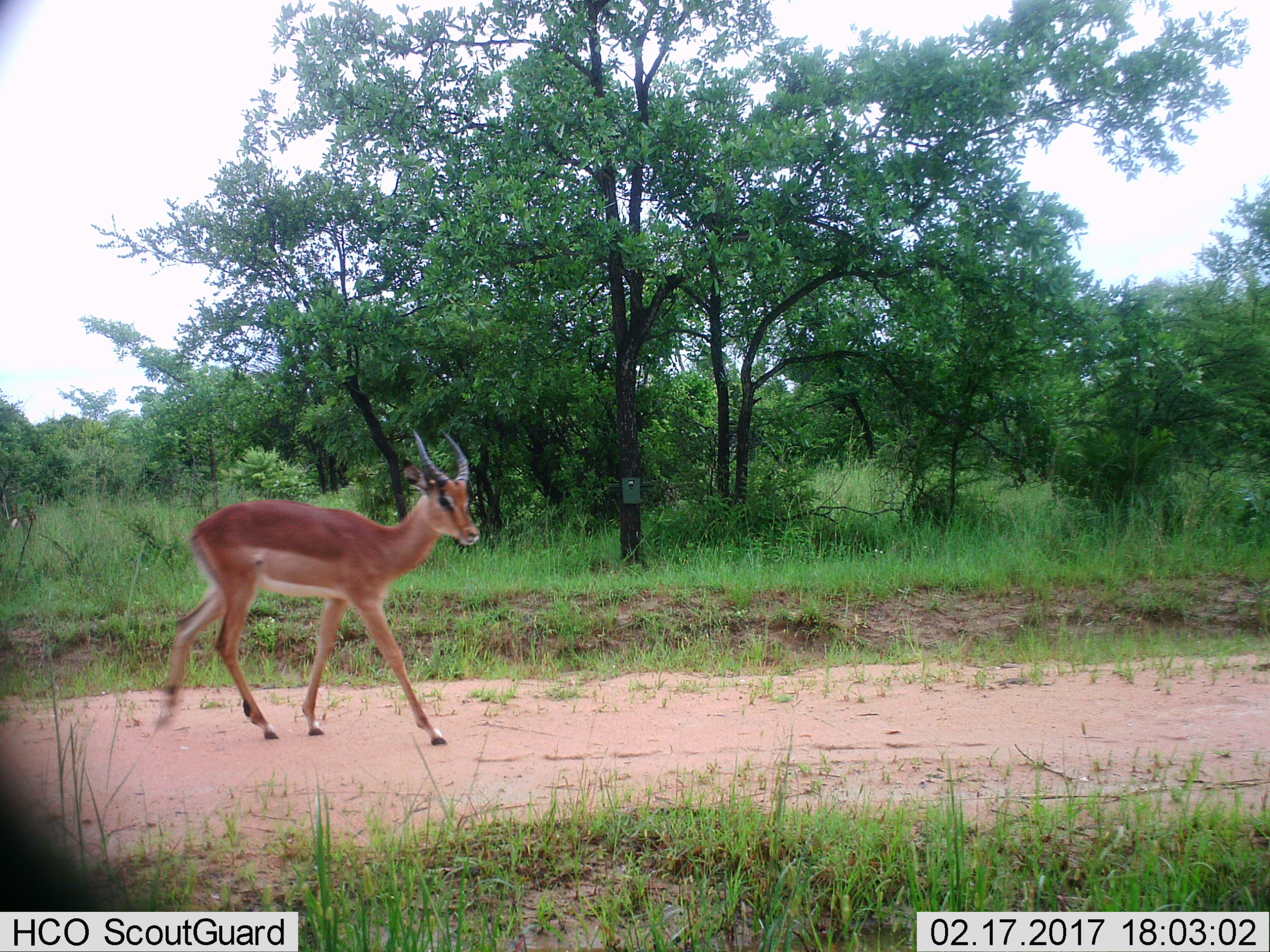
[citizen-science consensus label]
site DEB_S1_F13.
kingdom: Animalia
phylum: Chordata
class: Mammalia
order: Artiodactyla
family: Bovidae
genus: Aepyceros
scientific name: Aepyceros melampus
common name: impala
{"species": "impala (Aepyceros melampus)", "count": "1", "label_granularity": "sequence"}